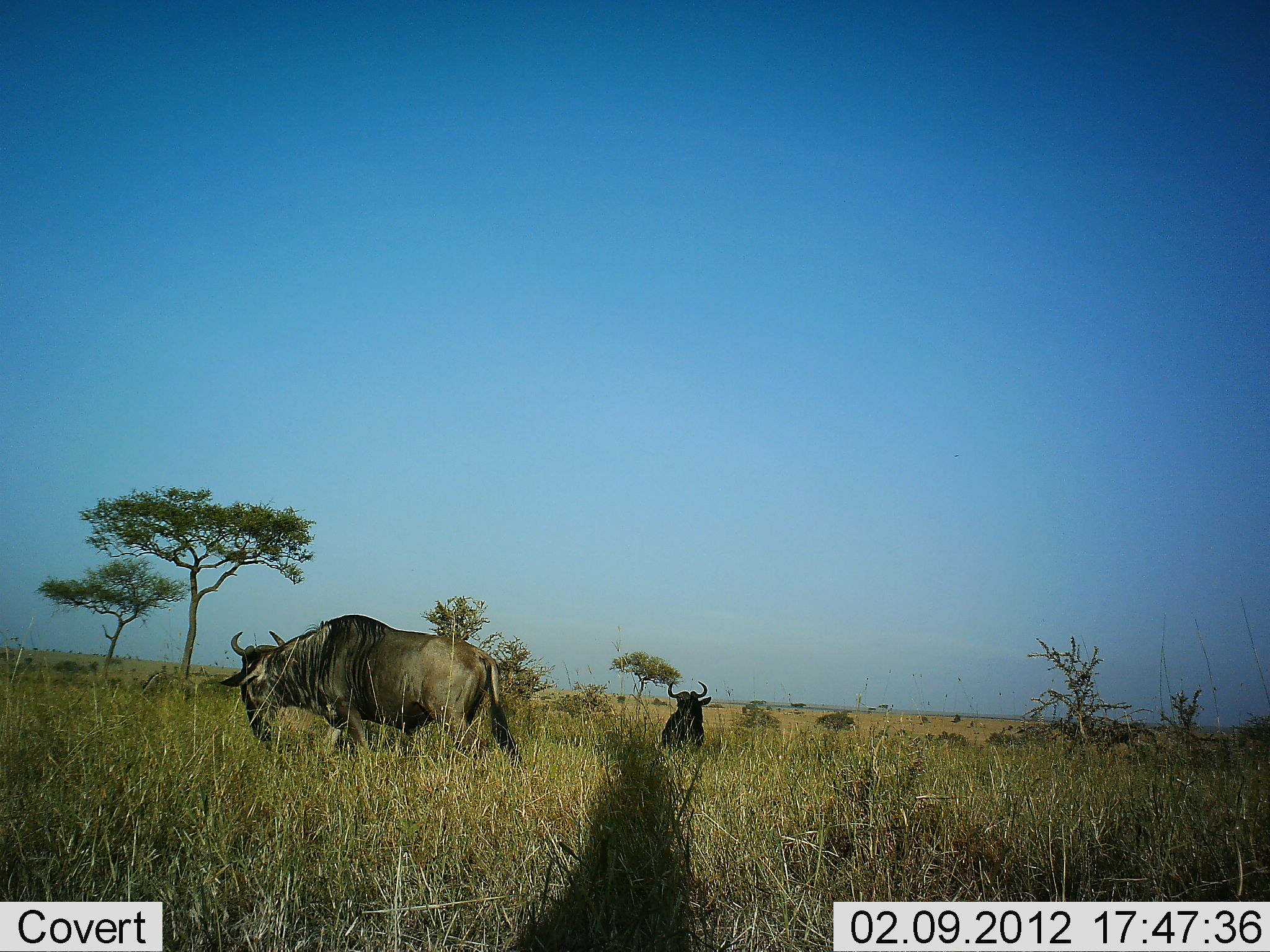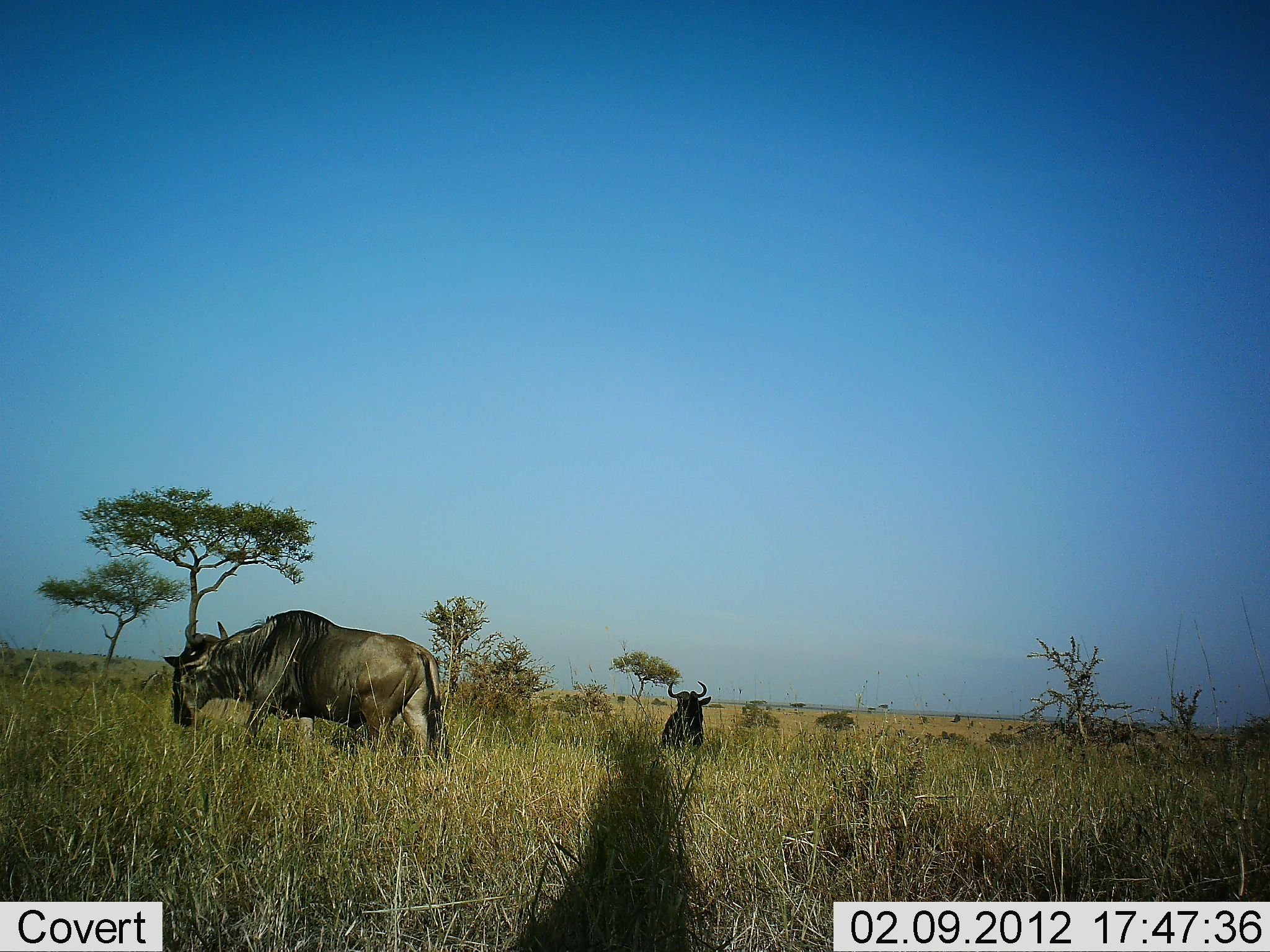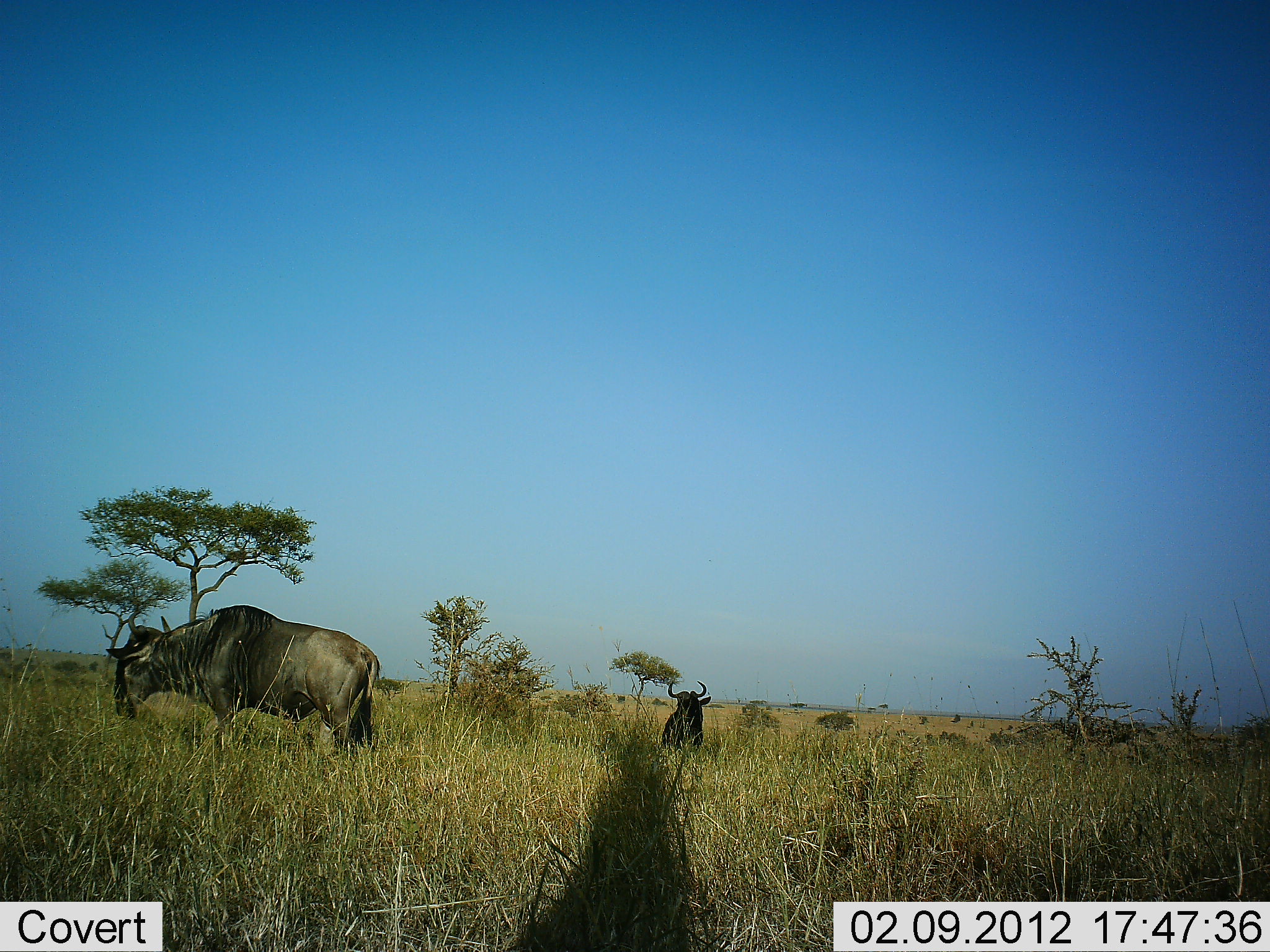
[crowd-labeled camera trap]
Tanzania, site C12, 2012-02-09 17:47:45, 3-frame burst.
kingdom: Animalia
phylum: Chordata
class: Mammalia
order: Artiodactyla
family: Bovidae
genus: Connochaetes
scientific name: Connochaetes taurinus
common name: blue wildebeest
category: wildebeest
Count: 2.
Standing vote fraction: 43%.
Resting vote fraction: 33%.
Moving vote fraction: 90%.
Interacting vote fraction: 0%.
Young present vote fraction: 0%.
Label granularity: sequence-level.